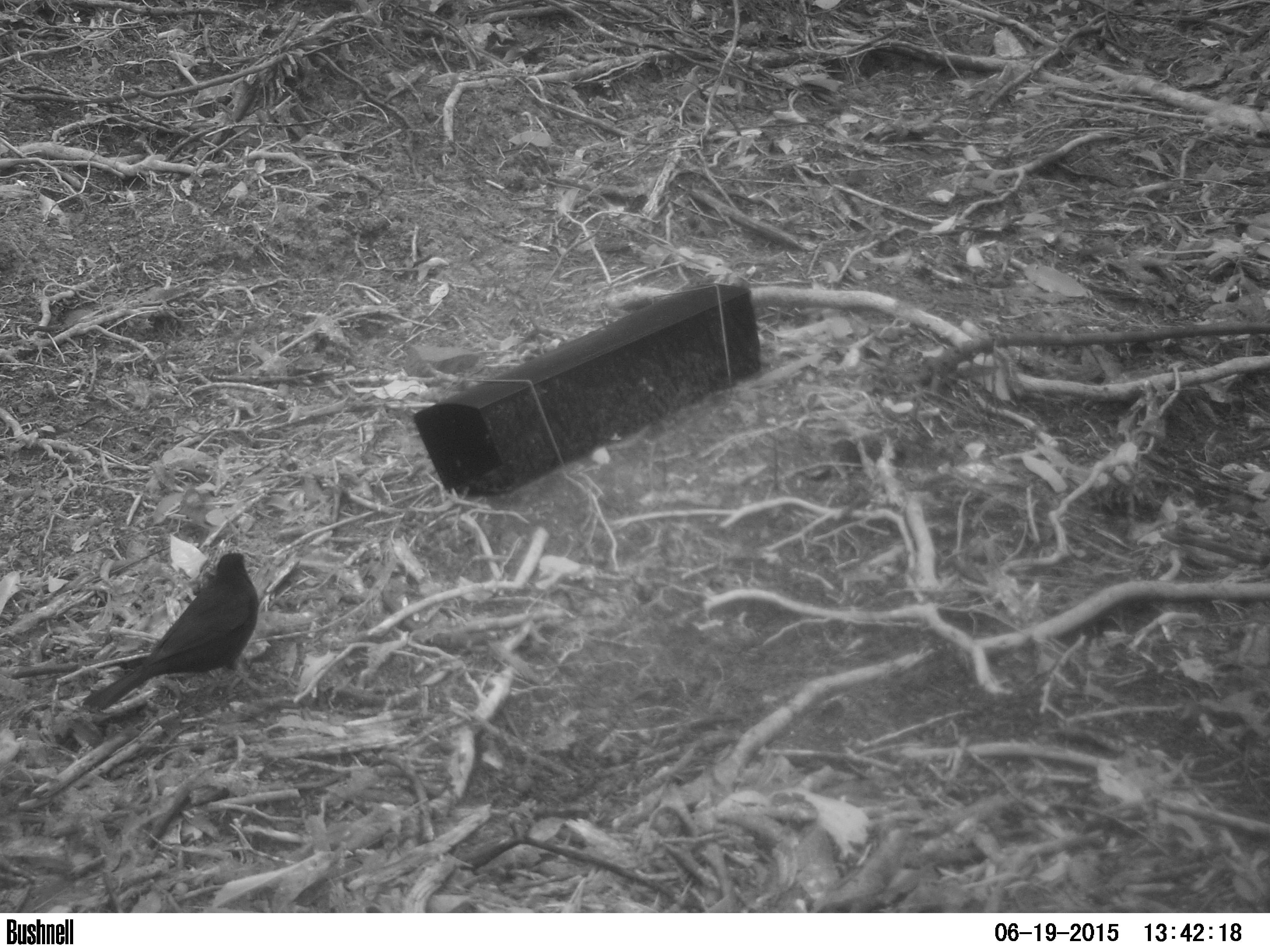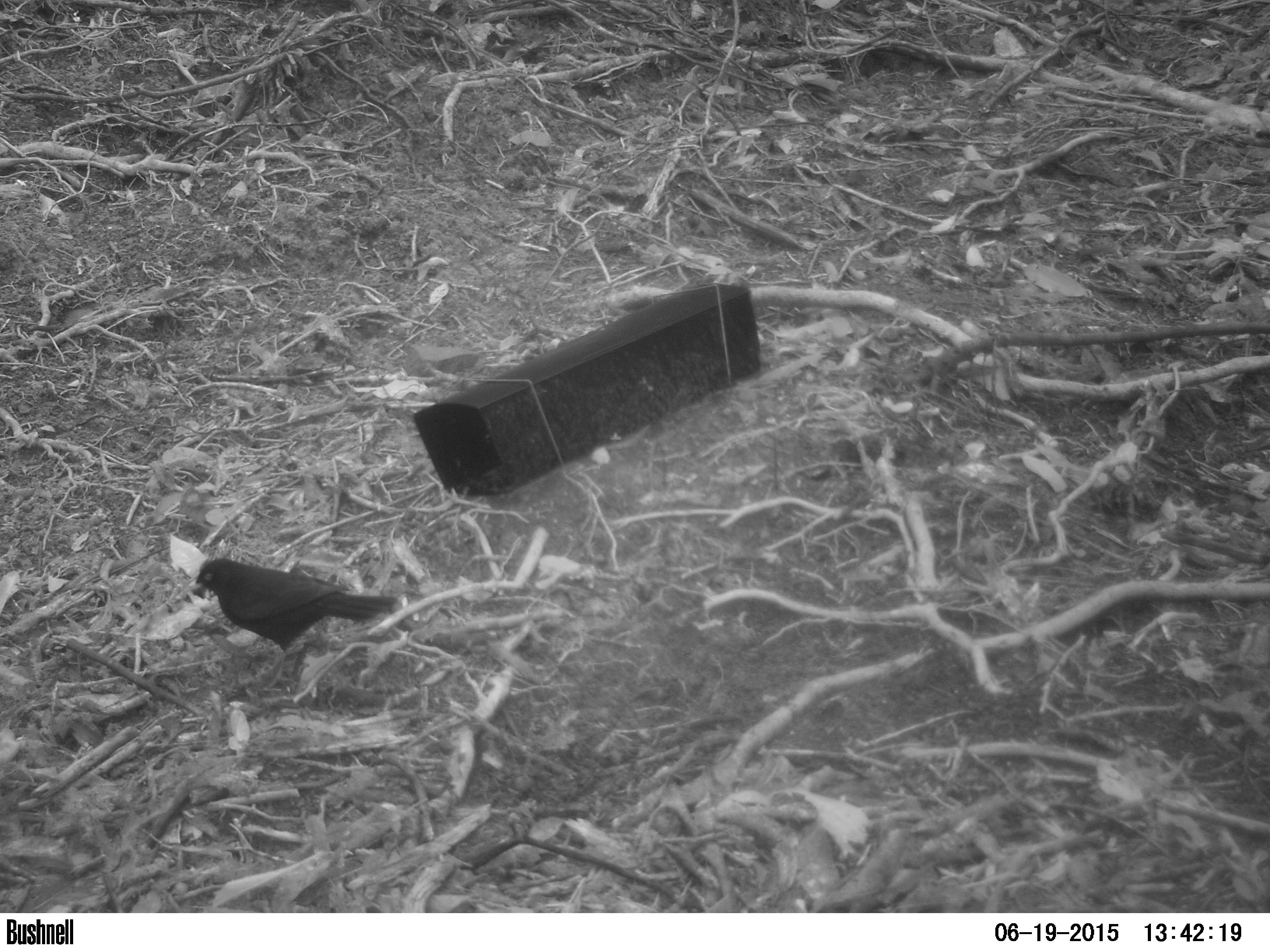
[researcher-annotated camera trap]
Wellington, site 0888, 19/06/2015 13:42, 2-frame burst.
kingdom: Animalia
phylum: Chordata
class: Aves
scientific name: Aves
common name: bird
Bird (Aves).